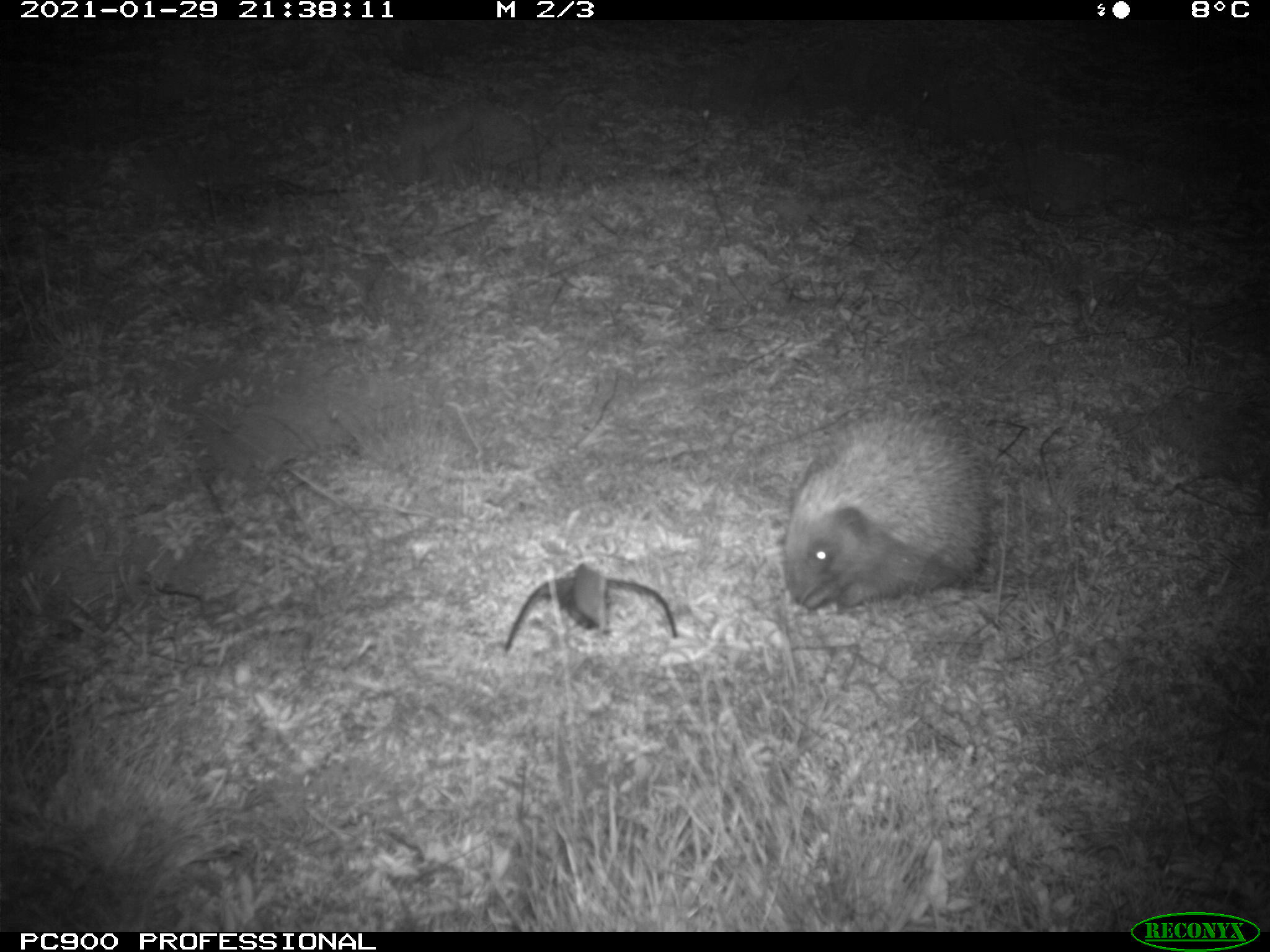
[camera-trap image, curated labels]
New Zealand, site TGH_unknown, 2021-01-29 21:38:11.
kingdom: Animalia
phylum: Chordata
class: Mammalia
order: Eulipotyphla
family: Erinaceidae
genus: Erinaceus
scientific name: Erinaceus europaeus europaeus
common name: european hedgehog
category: hedgehog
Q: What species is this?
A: Hedgehog (european hedgehog) (Erinaceus europaeus europaeus).